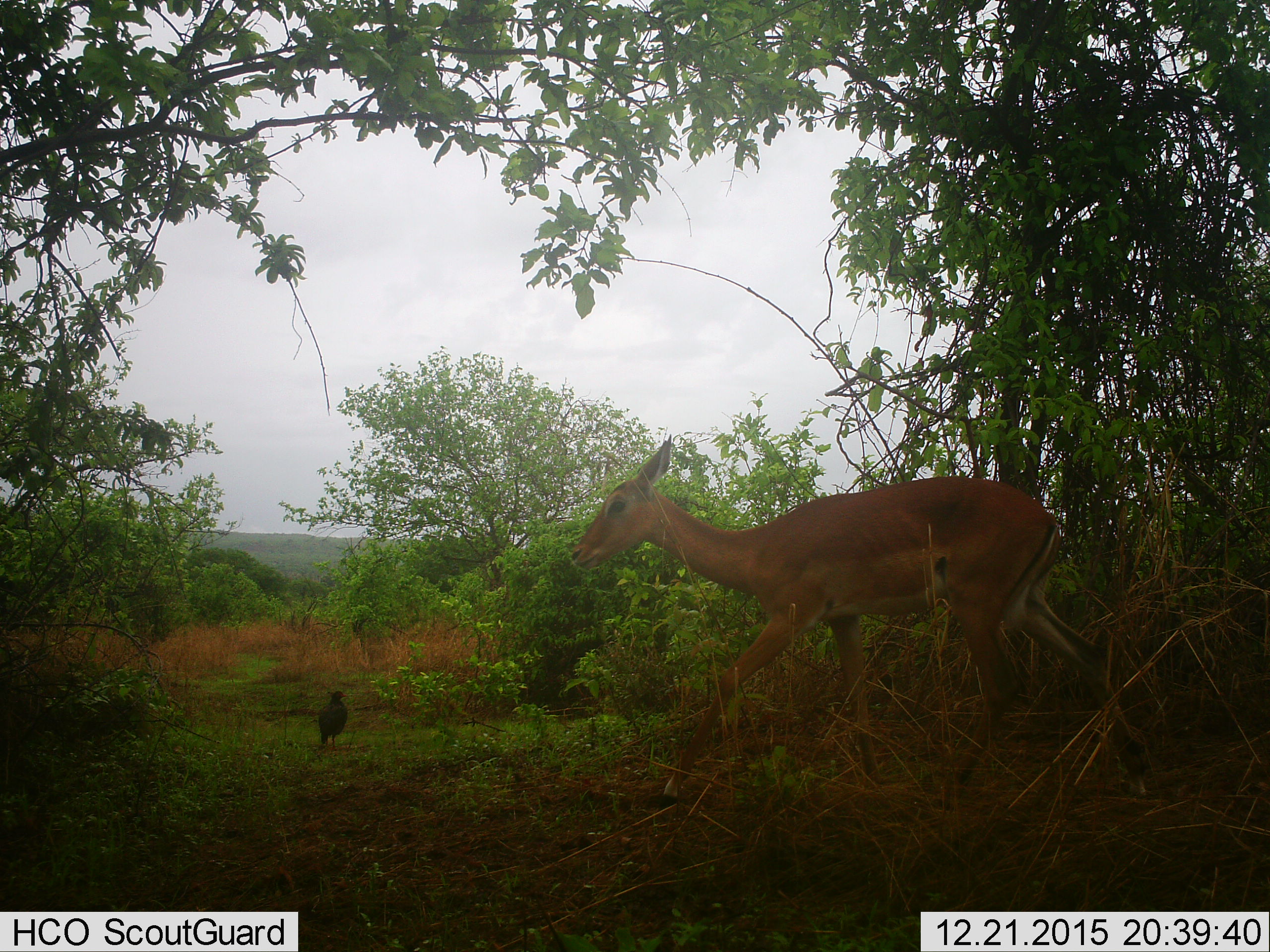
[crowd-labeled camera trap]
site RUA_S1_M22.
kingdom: Animalia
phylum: Chordata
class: Aves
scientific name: Aves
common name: bird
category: birdother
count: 1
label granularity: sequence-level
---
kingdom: Animalia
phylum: Chordata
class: Mammalia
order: Artiodactyla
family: Bovidae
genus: Aepyceros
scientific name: Aepyceros melampus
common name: impala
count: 1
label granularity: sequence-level